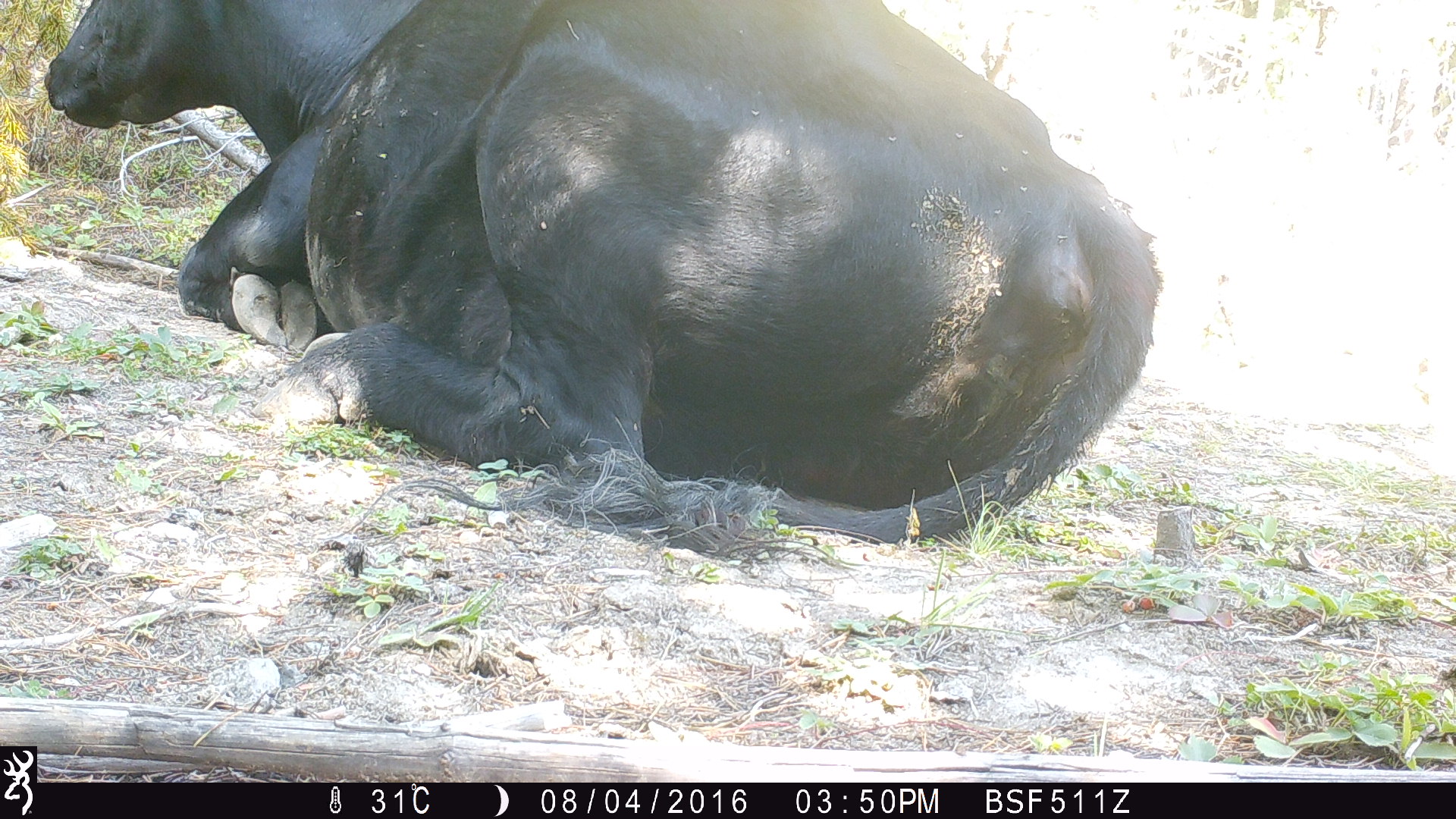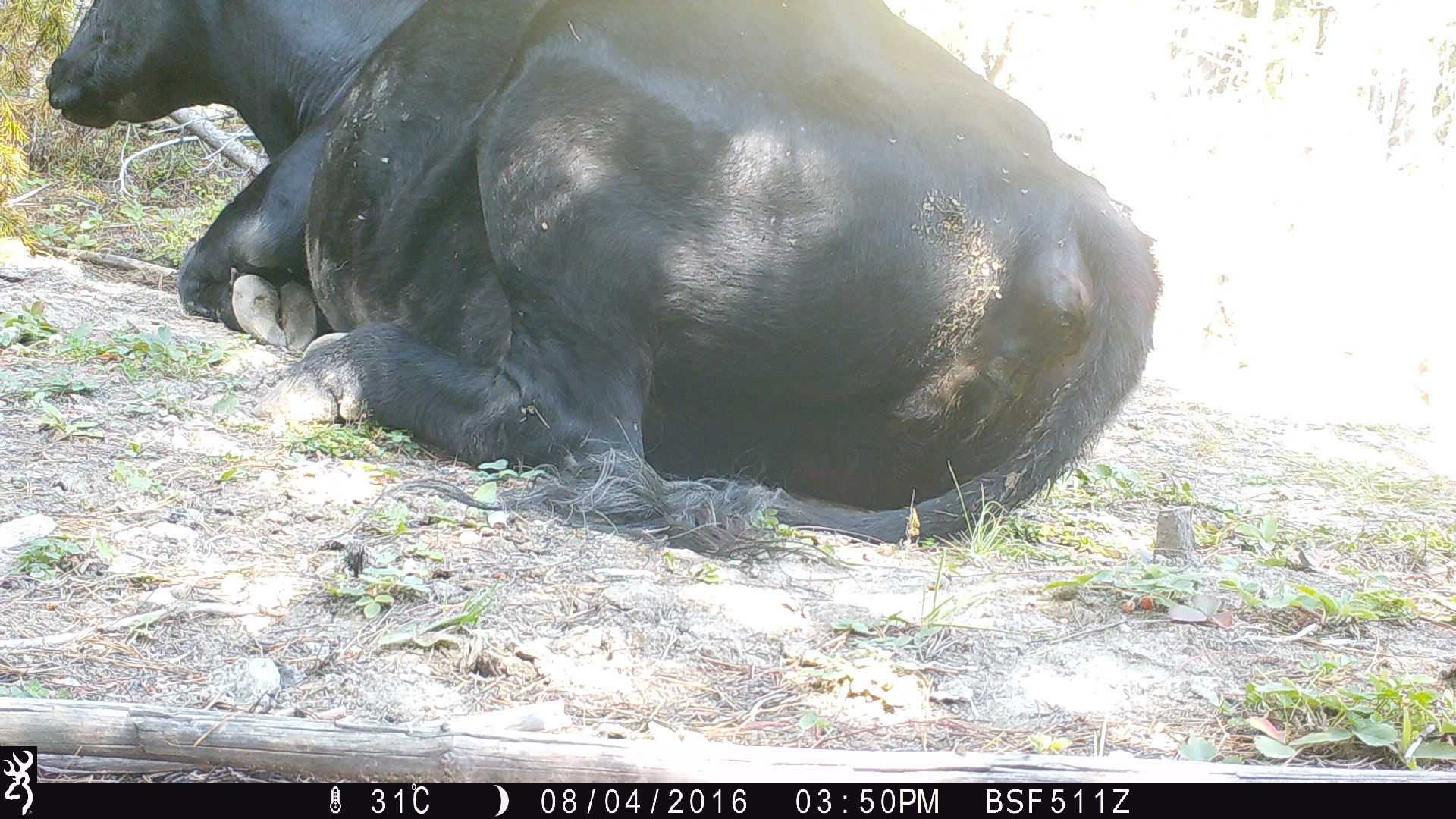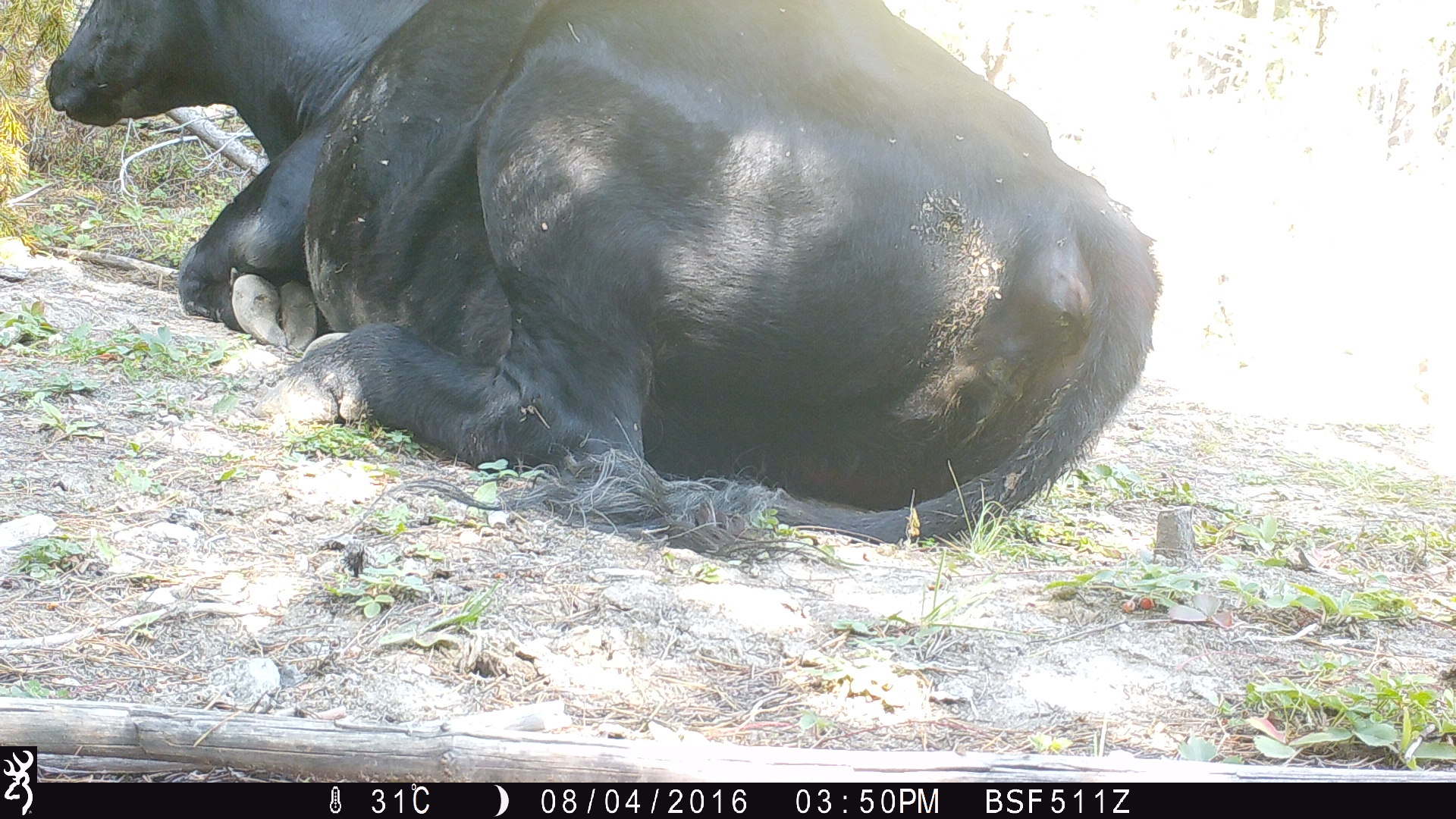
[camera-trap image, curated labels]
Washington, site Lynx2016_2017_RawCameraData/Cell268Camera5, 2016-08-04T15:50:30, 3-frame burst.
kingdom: Animalia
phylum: Chordata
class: Mammalia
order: Artiodactyla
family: Bovidae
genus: Bos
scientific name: Bos taurus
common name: domestic cattle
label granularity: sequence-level